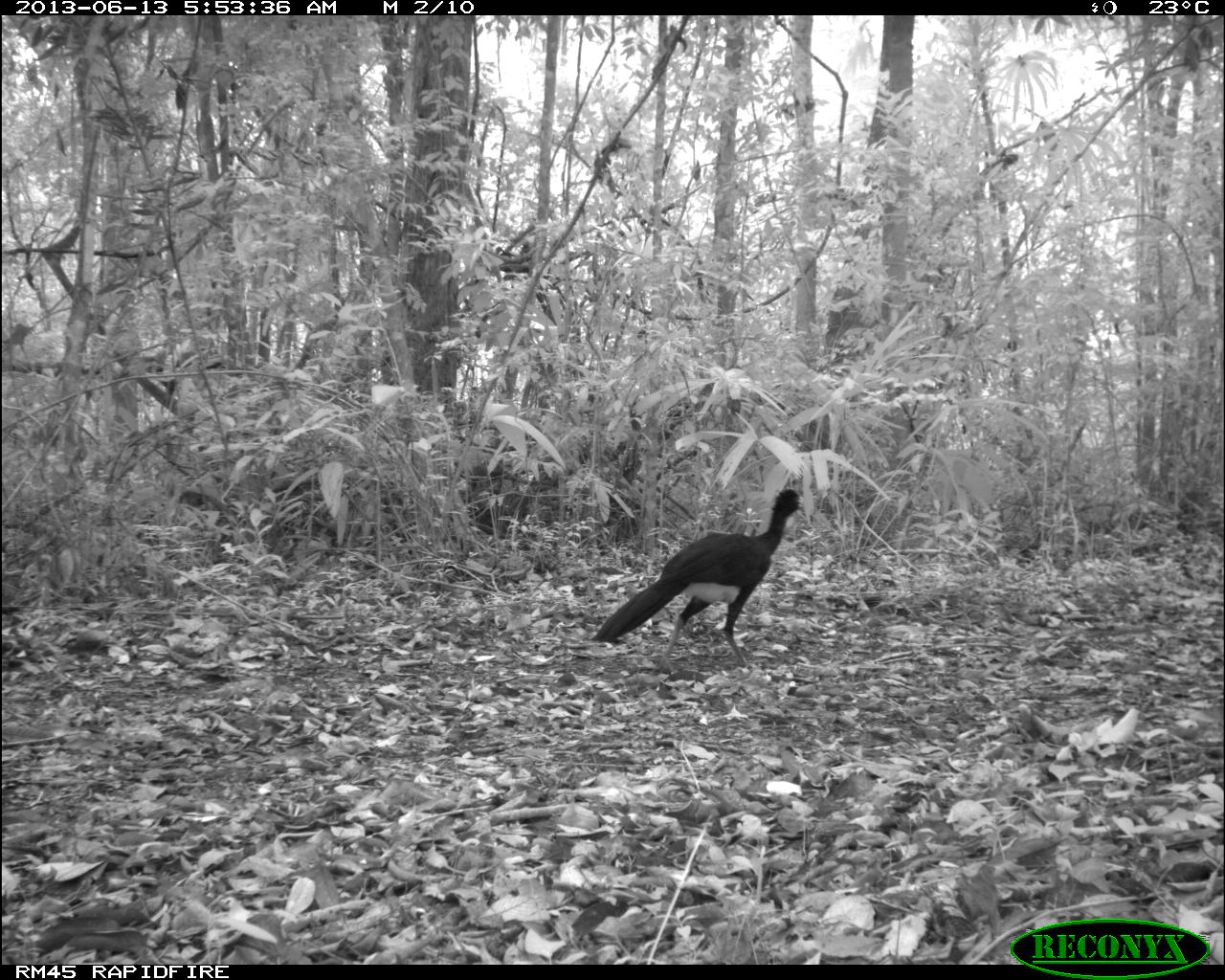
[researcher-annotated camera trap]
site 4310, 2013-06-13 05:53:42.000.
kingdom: Animalia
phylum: Chordata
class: Aves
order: Galliformes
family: Cracidae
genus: Crax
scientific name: Crax rubra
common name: great curassow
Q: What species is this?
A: Crax rubra (great curassow).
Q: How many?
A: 1.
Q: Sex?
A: Male.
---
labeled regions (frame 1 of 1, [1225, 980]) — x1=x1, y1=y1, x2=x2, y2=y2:
crax rubra: x1=590, y1=485, x2=804, y2=673